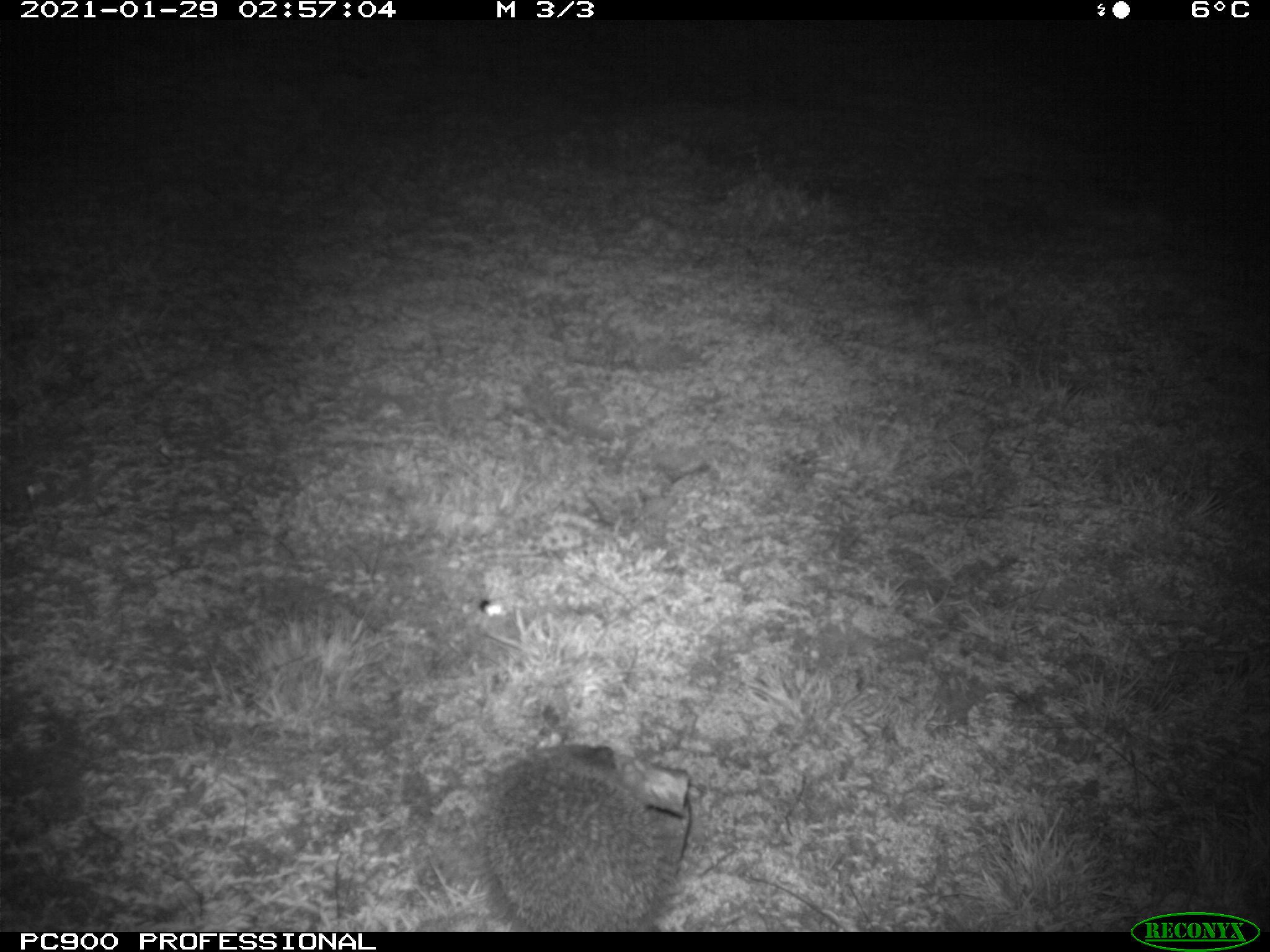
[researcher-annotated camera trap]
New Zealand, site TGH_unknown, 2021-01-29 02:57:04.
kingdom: Animalia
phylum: Chordata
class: Mammalia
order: Eulipotyphla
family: Erinaceidae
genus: Erinaceus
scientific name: Erinaceus europaeus europaeus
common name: european hedgehog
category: hedgehog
Hedgehog (european hedgehog) (Erinaceus europaeus europaeus).